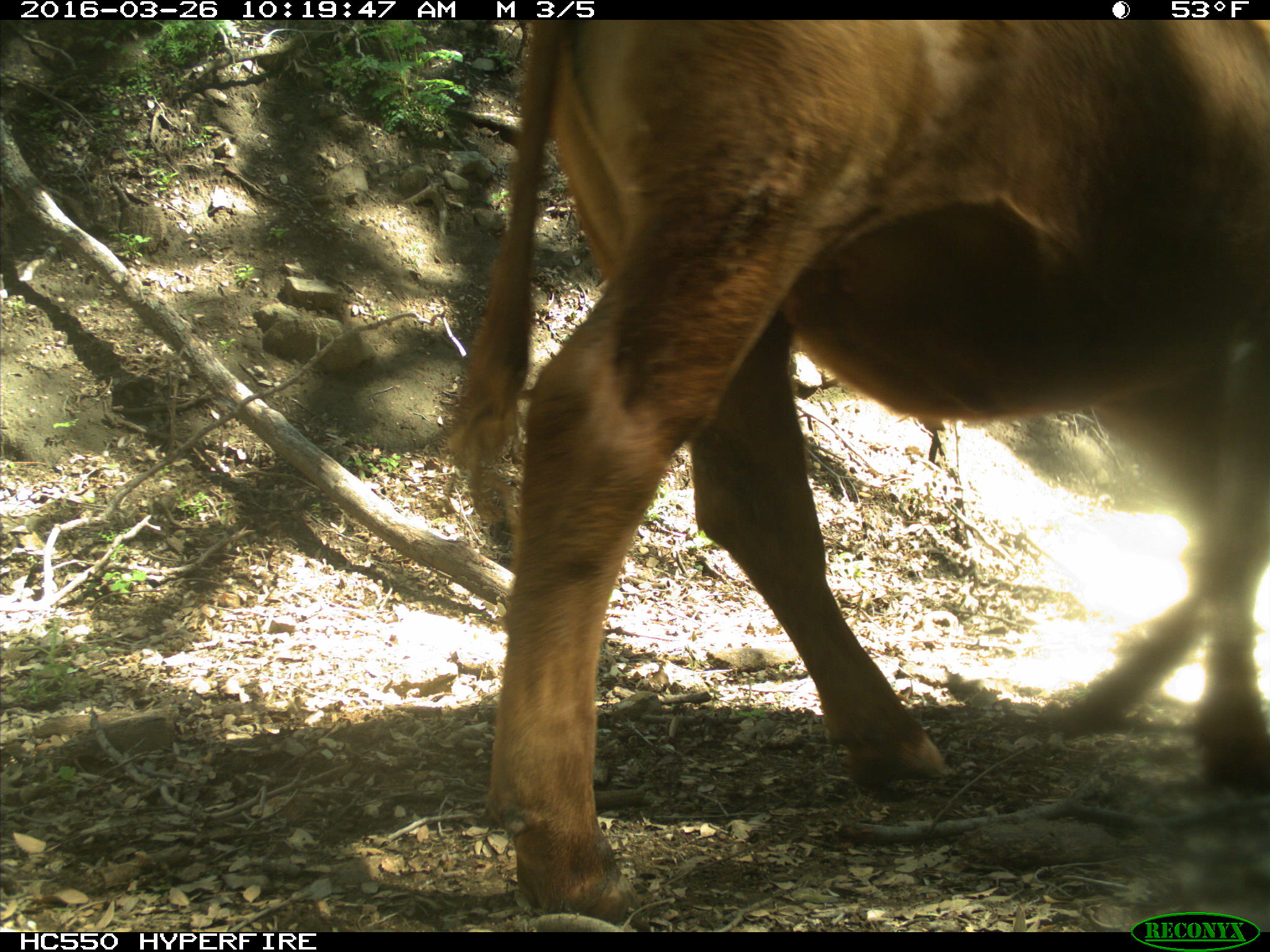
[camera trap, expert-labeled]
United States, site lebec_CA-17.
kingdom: Animalia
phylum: Chordata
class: Mammalia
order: Artiodactyla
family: Bovidae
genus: Bos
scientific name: Bos taurus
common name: domestic cow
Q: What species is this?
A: Bos taurus (domestic cow).